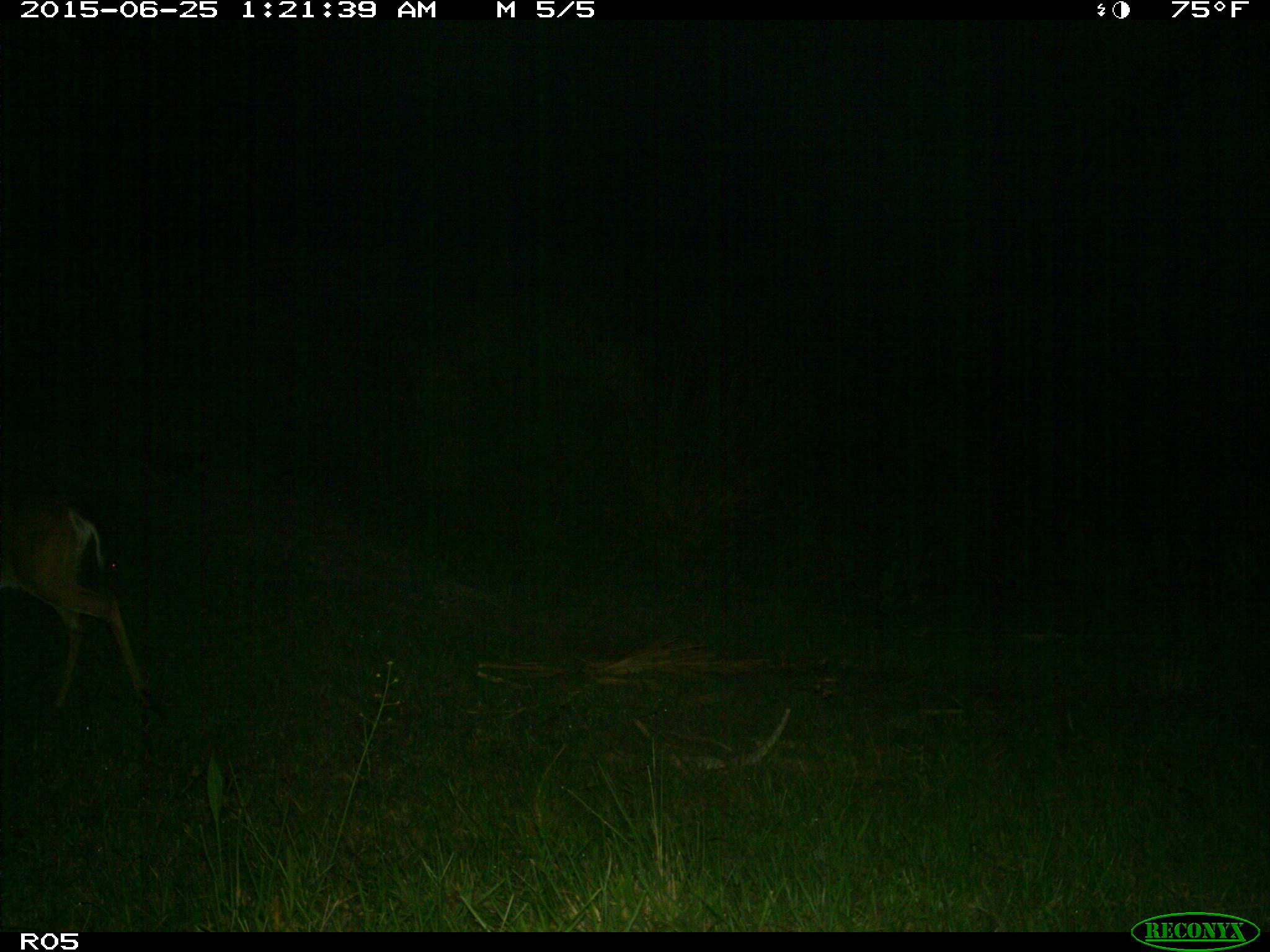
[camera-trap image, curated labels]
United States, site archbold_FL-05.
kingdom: Animalia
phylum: Chordata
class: Mammalia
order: Artiodactyla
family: Cervidae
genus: Odocoileus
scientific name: Odocoileus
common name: deer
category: unidentified deer